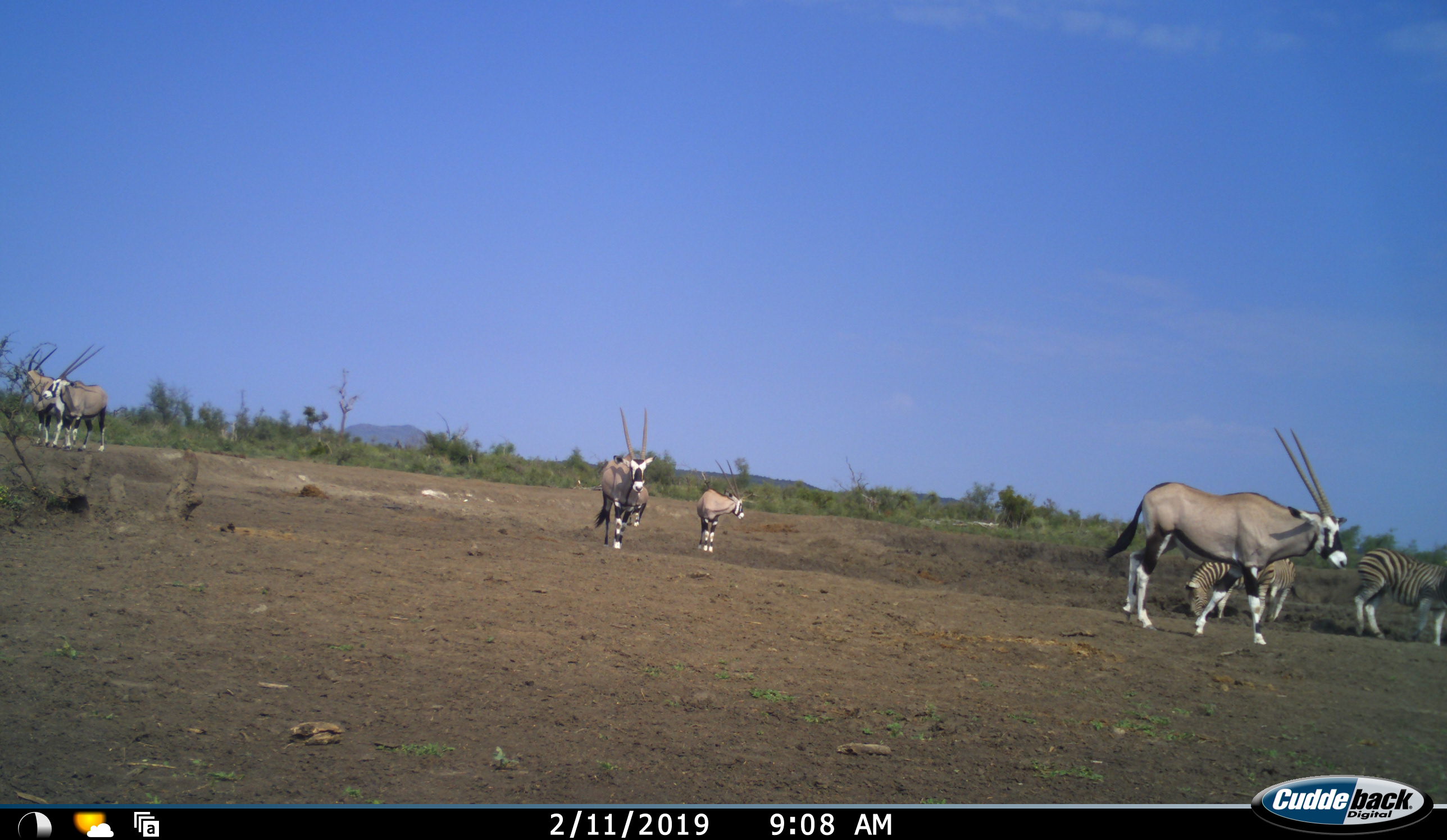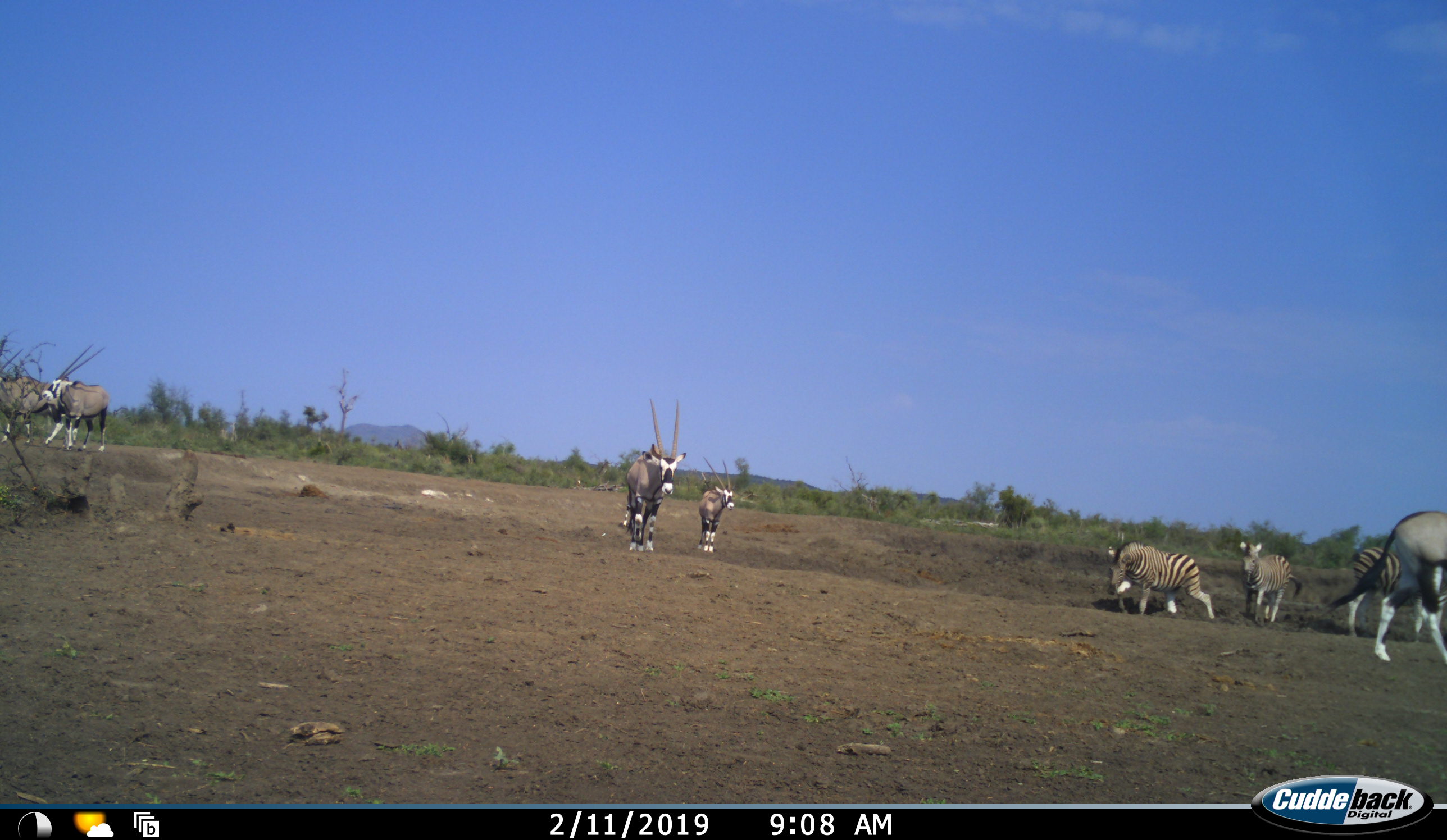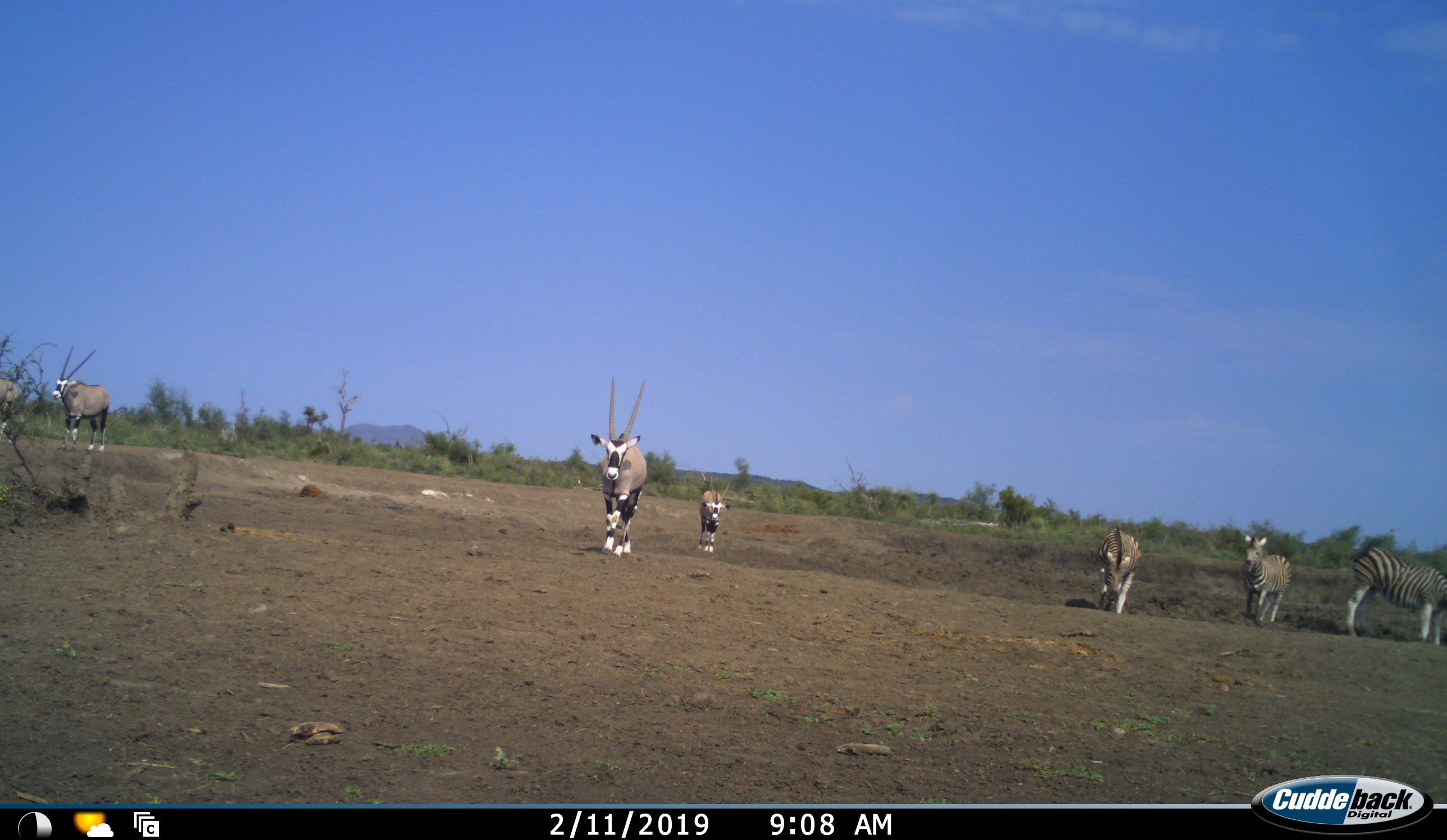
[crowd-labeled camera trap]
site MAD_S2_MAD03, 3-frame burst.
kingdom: Animalia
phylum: Chordata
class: Mammalia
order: Artiodactyla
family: Bovidae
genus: Oryx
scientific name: Oryx gazella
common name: gemsbok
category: oryx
Oryx (gemsbok) (Oryx gazella), count 6. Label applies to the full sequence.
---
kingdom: Animalia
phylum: Chordata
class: Mammalia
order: Perissodactyla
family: Equidae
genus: Equus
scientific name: Equus quagga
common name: plains zebra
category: zebraplains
Zebraplains (plains zebra) (Equus quagga), count 3. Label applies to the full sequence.